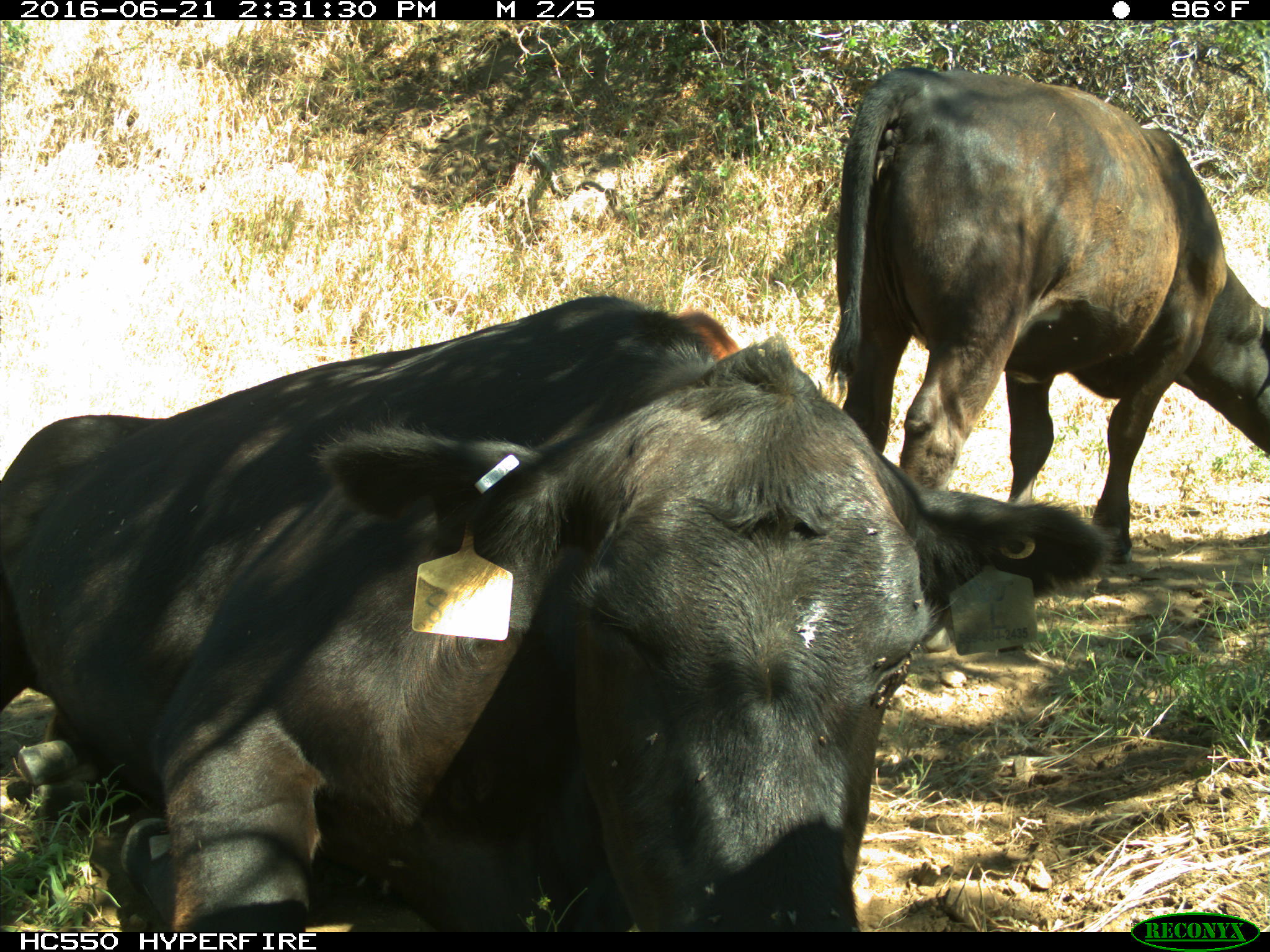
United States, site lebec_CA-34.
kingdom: Animalia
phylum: Chordata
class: Mammalia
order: Artiodactyla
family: Bovidae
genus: Bos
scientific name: Bos taurus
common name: domestic cow